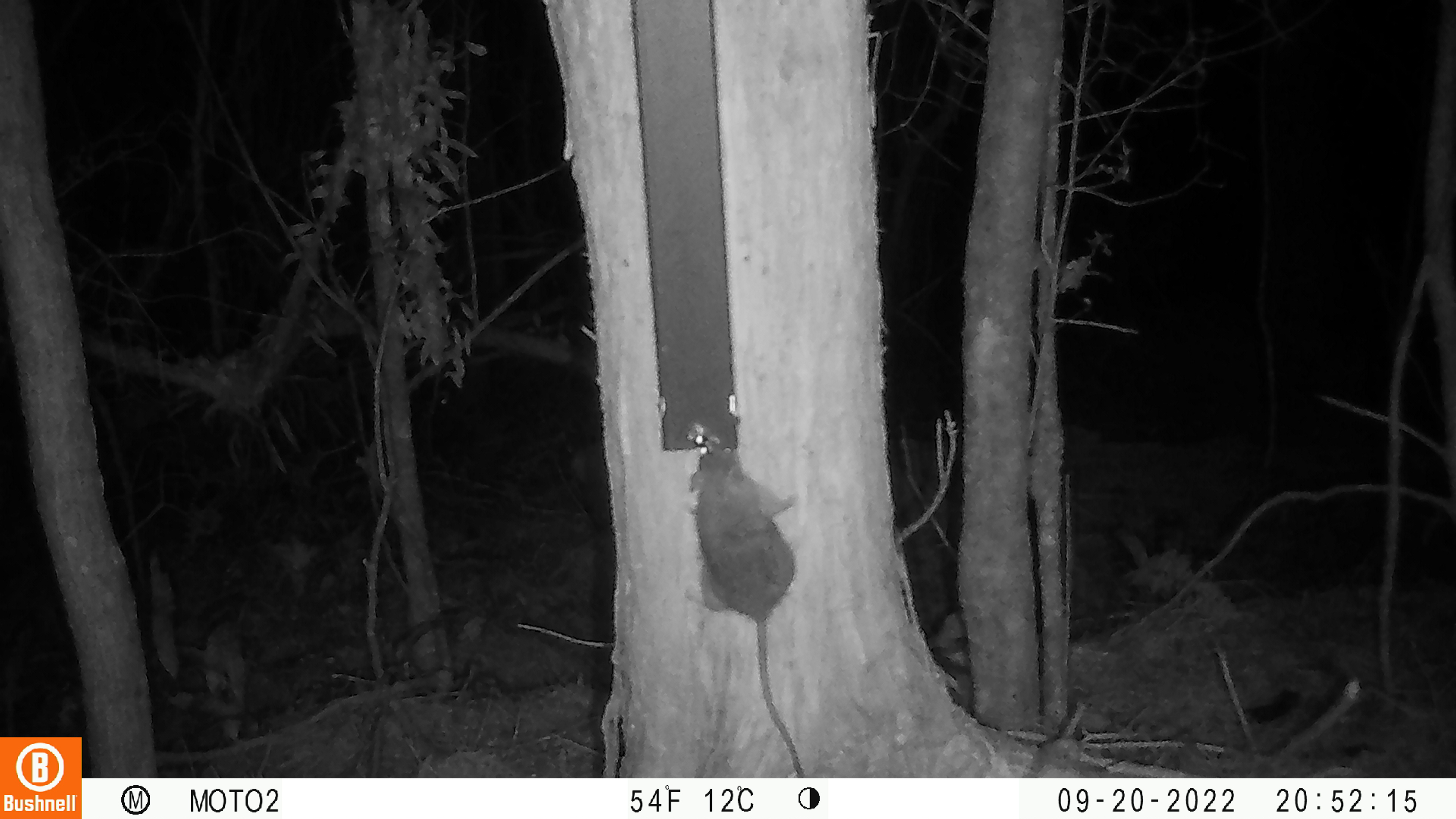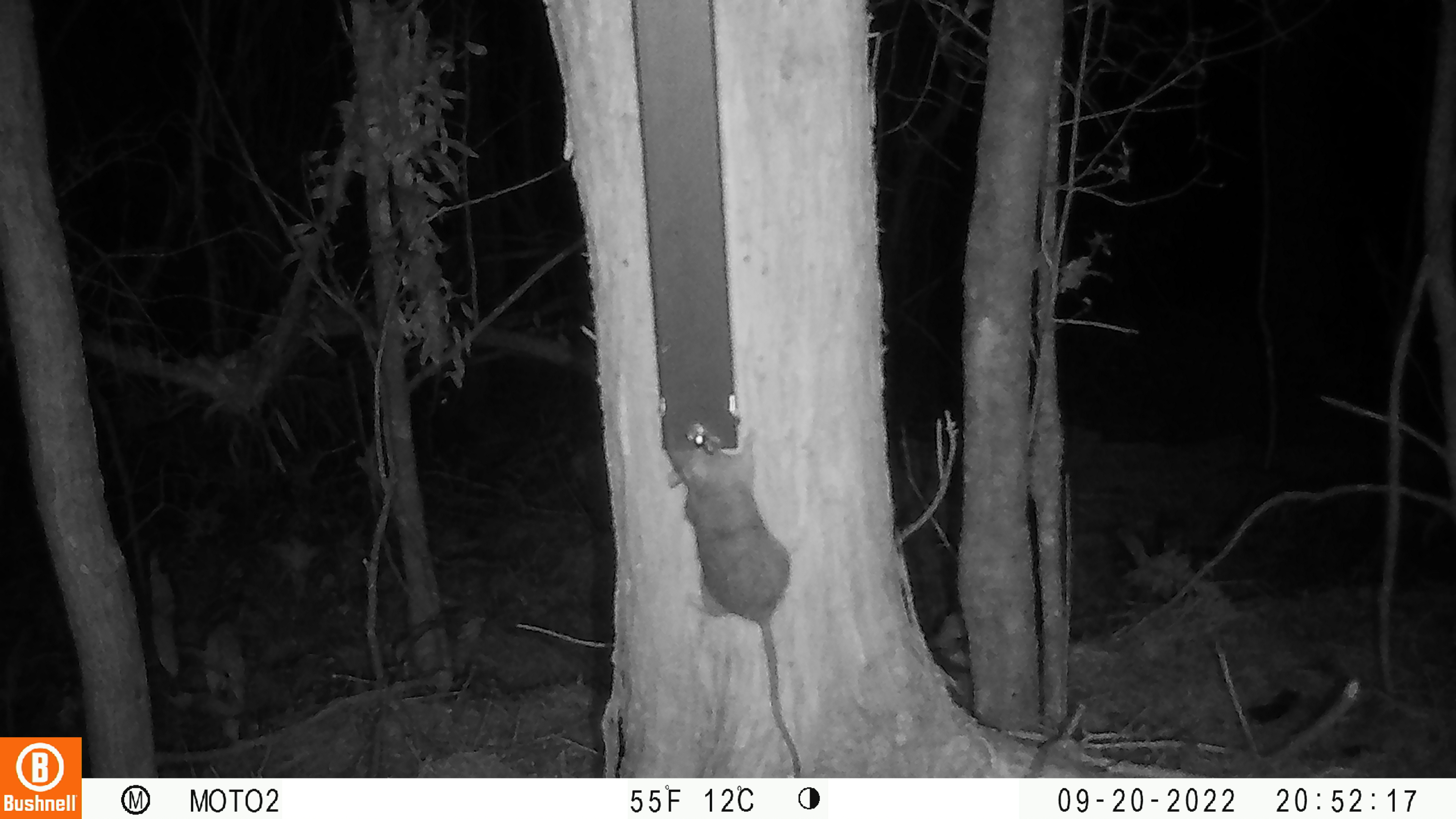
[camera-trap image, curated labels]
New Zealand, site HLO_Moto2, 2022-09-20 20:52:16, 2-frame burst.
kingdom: Animalia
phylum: Chordata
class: Mammalia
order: Rodentia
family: Muridae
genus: Rattus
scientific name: Rattus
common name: rat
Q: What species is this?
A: Rat (Rattus).